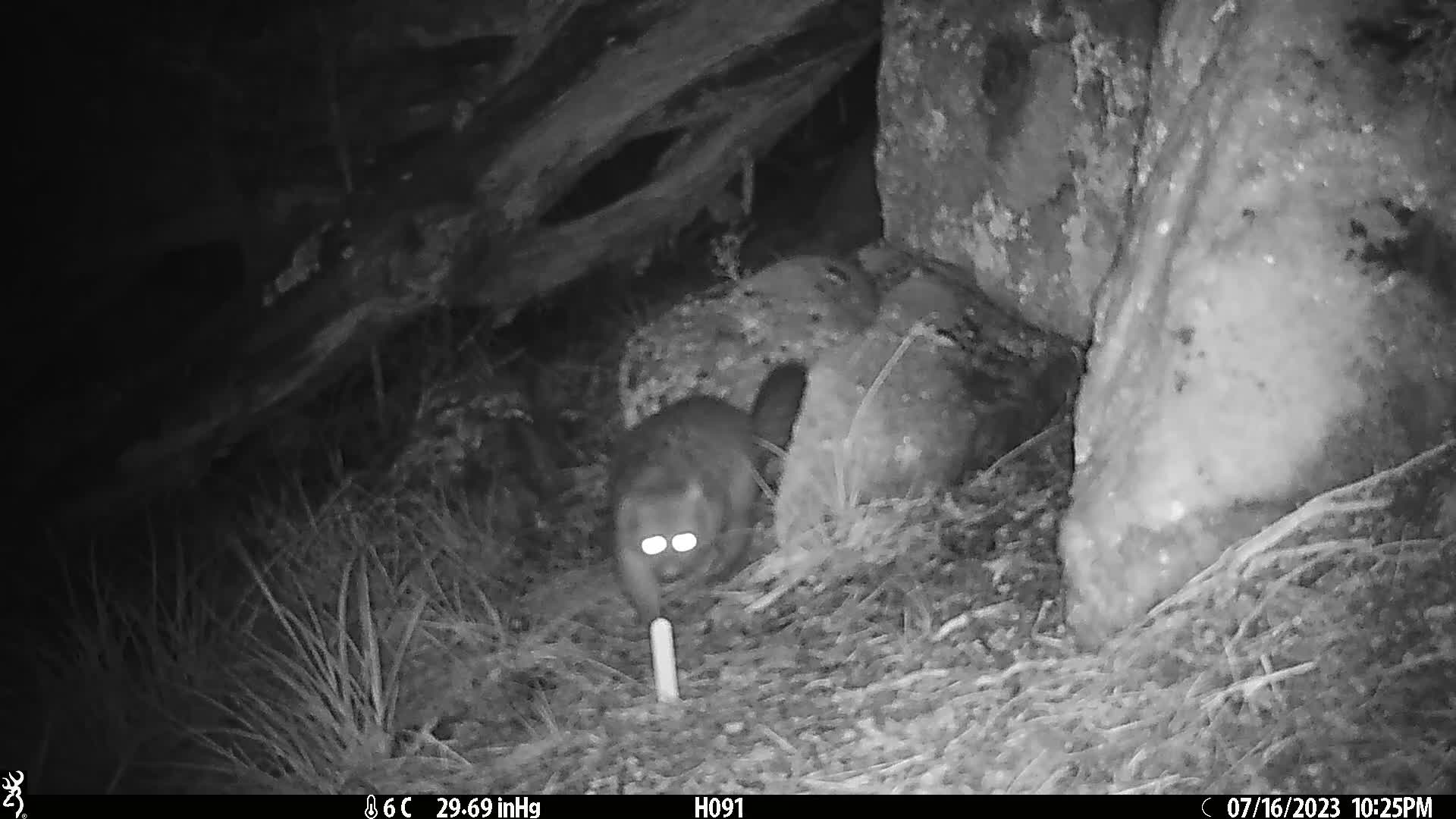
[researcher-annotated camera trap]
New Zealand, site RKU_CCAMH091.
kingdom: Animalia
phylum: Chordata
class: Mammalia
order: Diprotodontia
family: Phalangeridae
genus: Trichosurus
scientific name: Trichosurus vulpecula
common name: common brushtail possum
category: possum